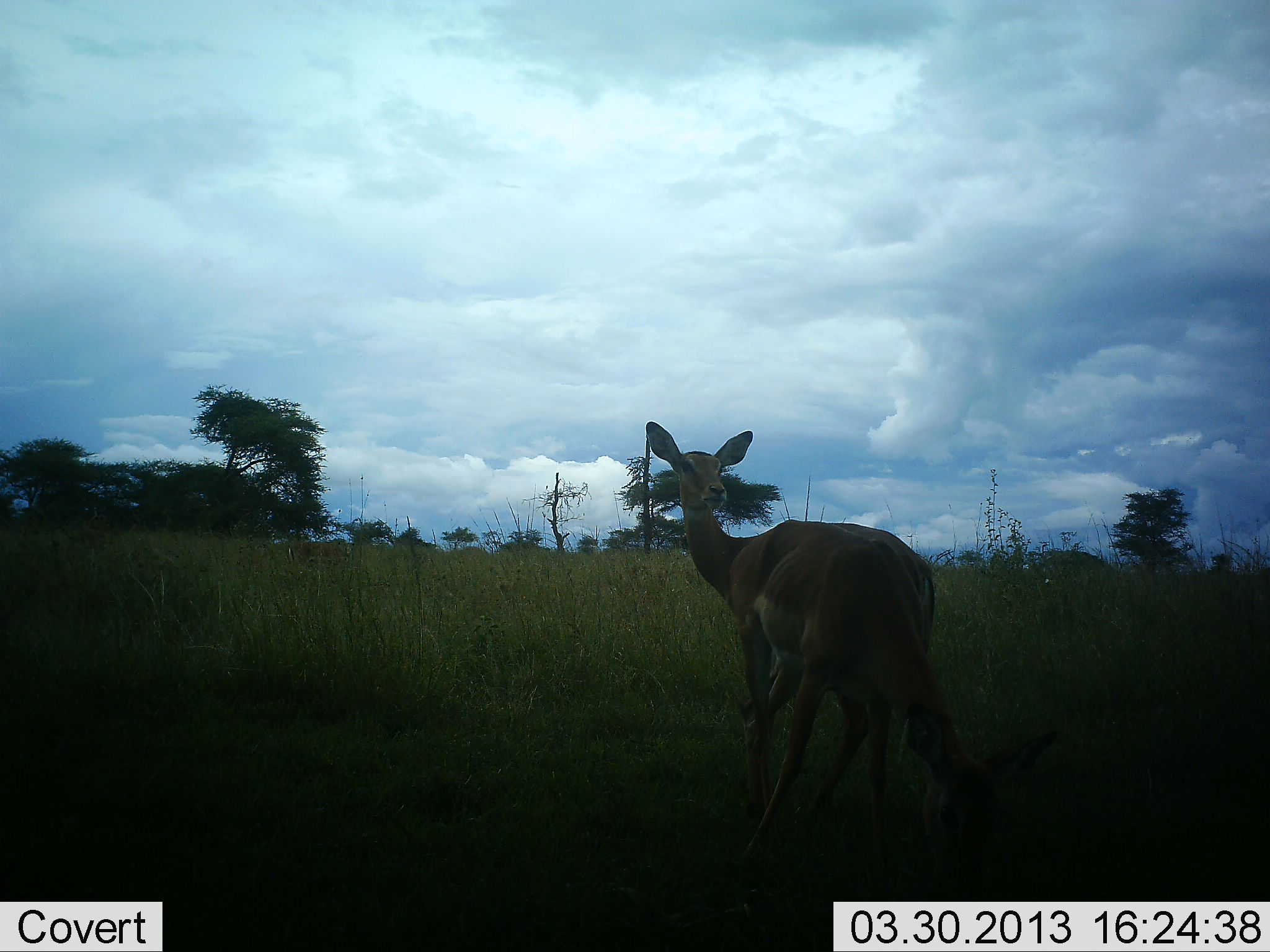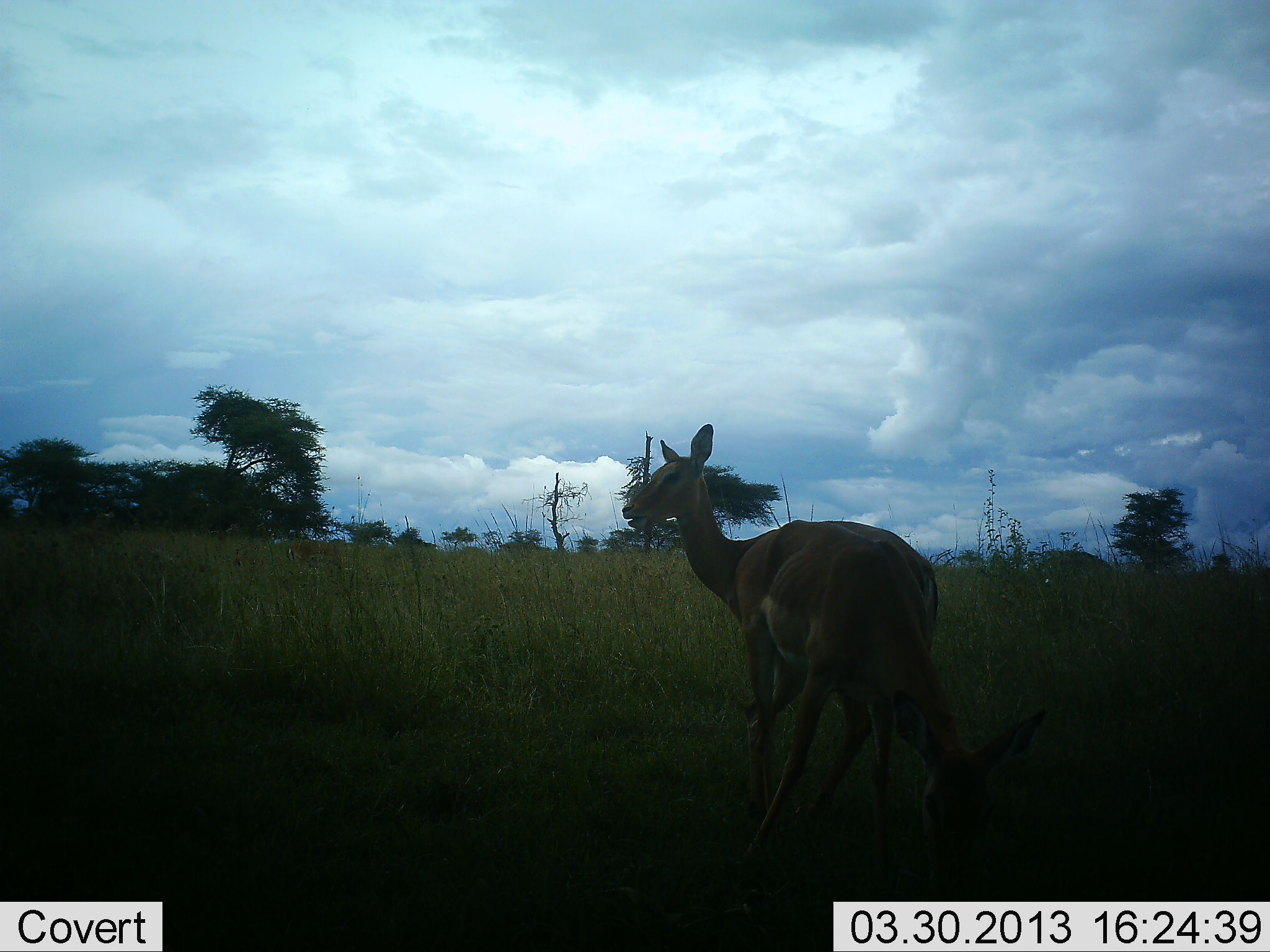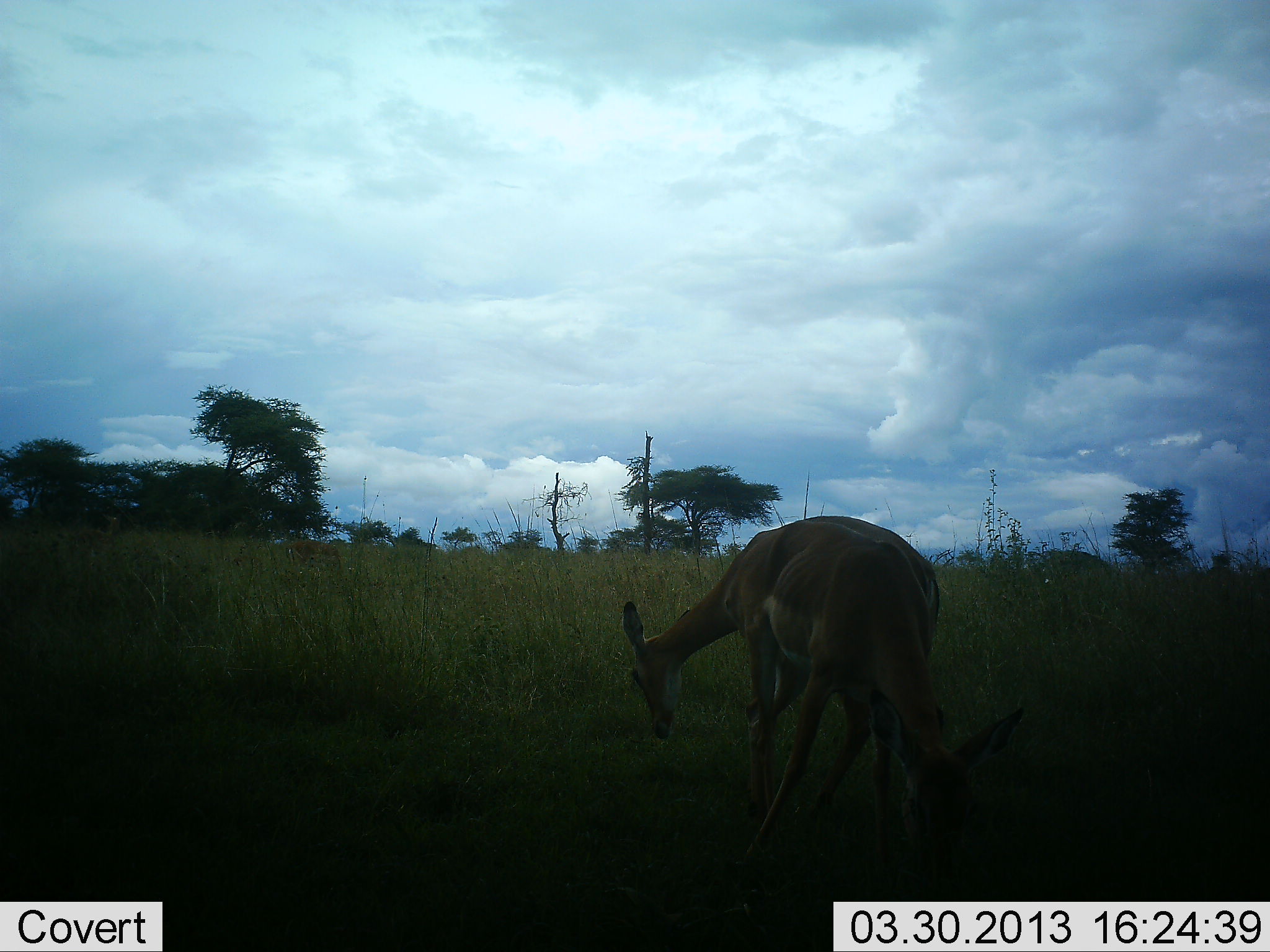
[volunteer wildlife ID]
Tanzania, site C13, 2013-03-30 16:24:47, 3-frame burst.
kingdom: Animalia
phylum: Chordata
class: Mammalia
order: Artiodactyla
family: Bovidae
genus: Aepyceros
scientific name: Aepyceros melampus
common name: impala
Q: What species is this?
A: Impala (Aepyceros melampus).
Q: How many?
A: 2.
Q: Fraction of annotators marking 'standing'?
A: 63%.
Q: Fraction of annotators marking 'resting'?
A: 0%.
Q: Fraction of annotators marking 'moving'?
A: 0%.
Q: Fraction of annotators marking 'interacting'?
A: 0%.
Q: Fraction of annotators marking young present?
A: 0%.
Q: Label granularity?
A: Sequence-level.